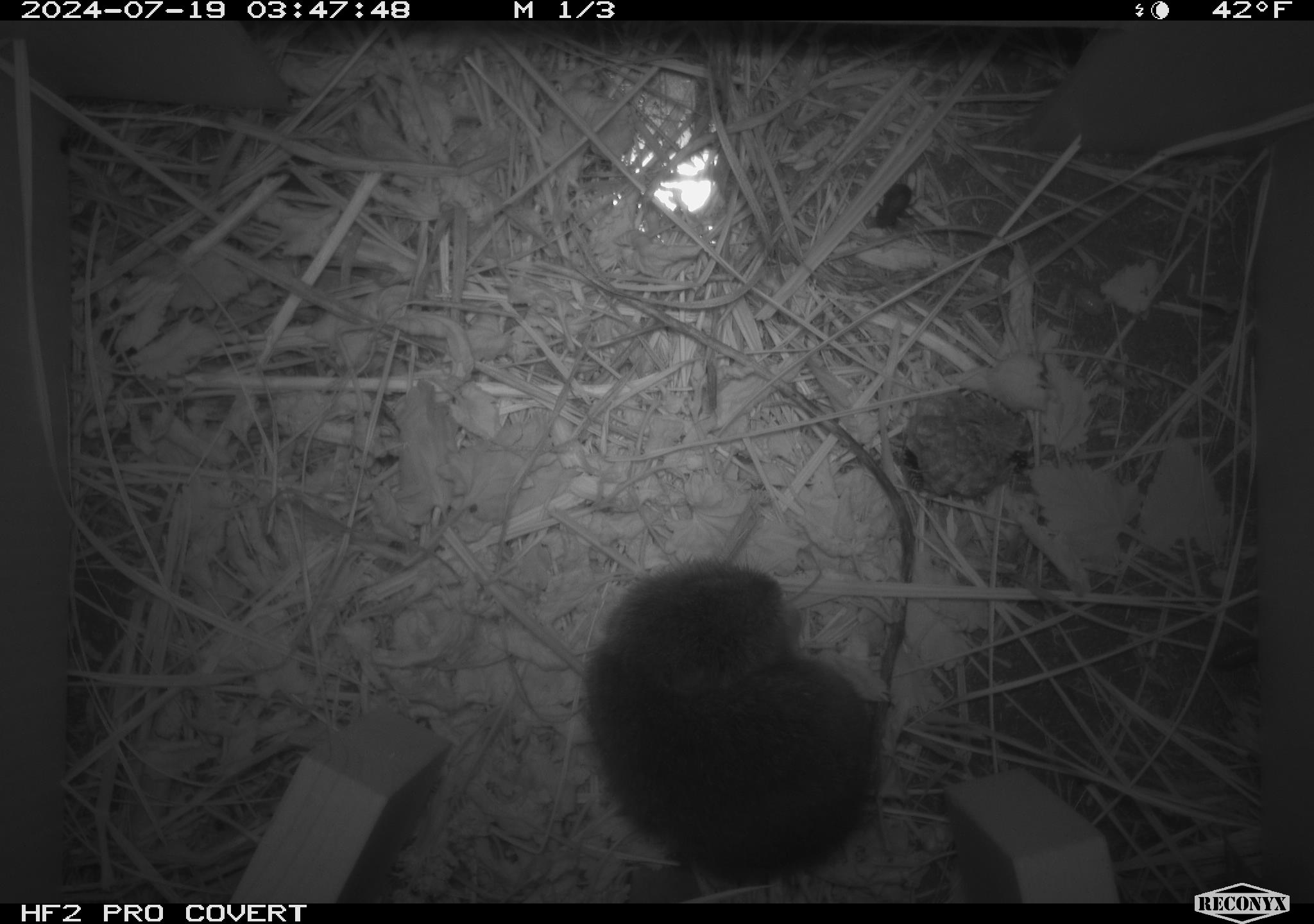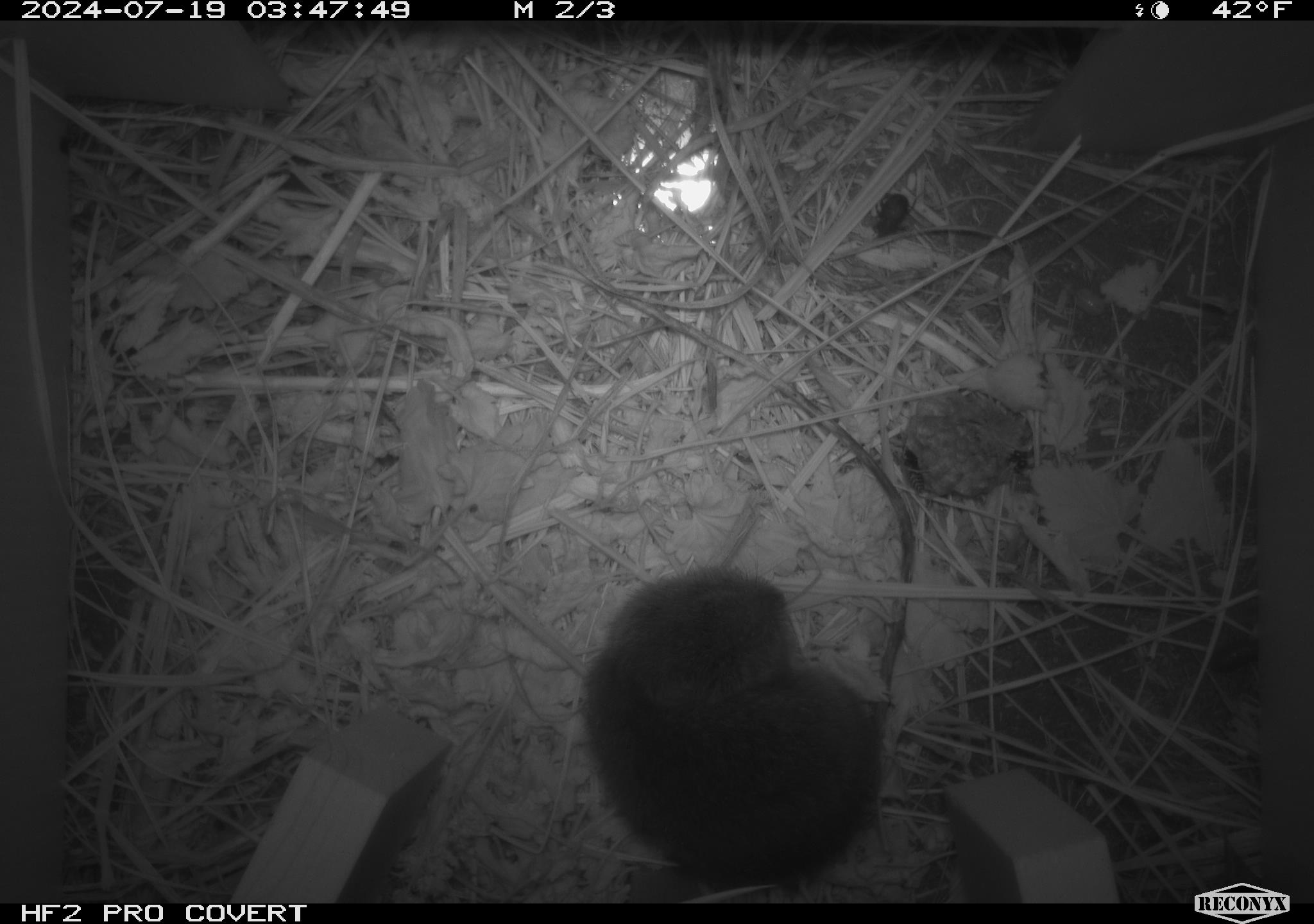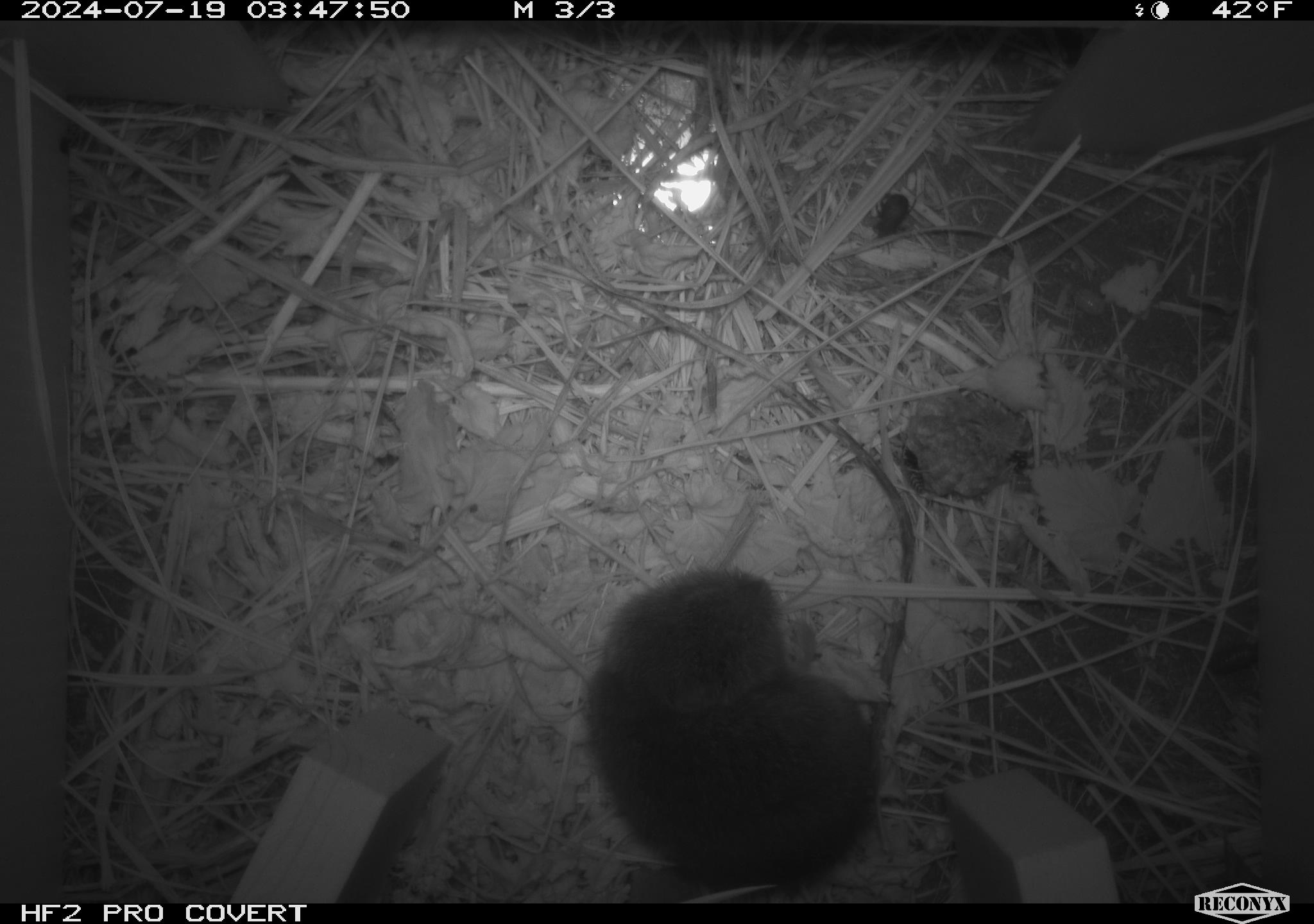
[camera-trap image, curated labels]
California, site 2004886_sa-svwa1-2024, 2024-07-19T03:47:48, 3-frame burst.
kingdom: Animalia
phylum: Arthropoda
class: Insecta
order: Hymenoptera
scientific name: Hymenoptera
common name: ants, bees, wasps, and sawflies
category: hymenoptera order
Hymenoptera order (ants, bees, wasps, and sawflies) (Hymenoptera).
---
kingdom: Animalia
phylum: Chordata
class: Mammalia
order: Rodentia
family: Cricetidae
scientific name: Arvicolinae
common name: voles, lemmings, and muskrats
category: arvicolinae subfamily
Arvicolinae subfamily (voles, lemmings, and muskrats) (Arvicolinae).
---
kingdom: Animalia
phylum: Arthropoda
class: Insecta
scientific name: Insecta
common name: insect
Insect (Insecta).